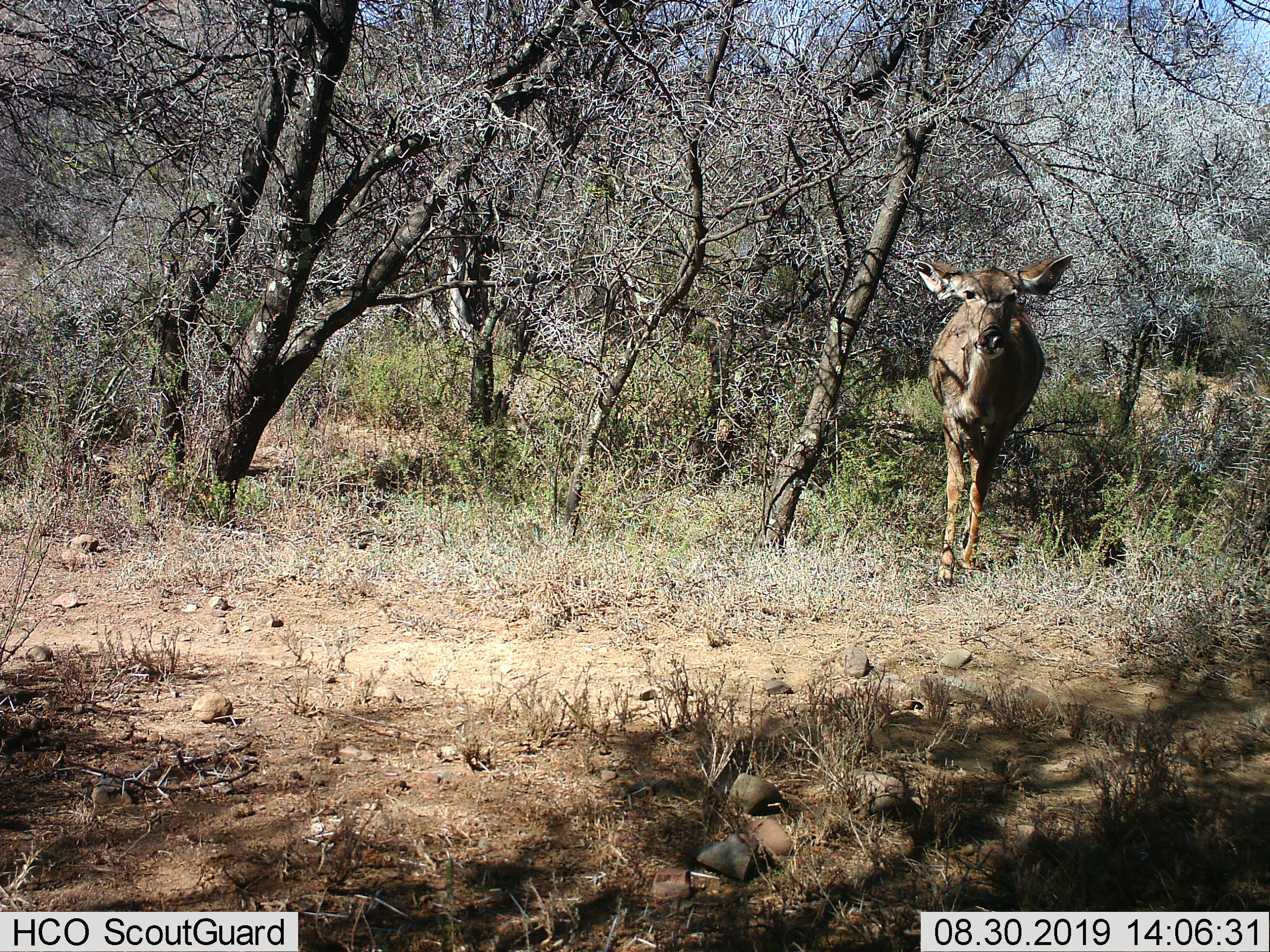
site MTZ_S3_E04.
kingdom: Animalia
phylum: Chordata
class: Mammalia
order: Artiodactyla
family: Bovidae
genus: Tragelaphus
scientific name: Tragelaphus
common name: kudu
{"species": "kudu (Tragelaphus)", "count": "1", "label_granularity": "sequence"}